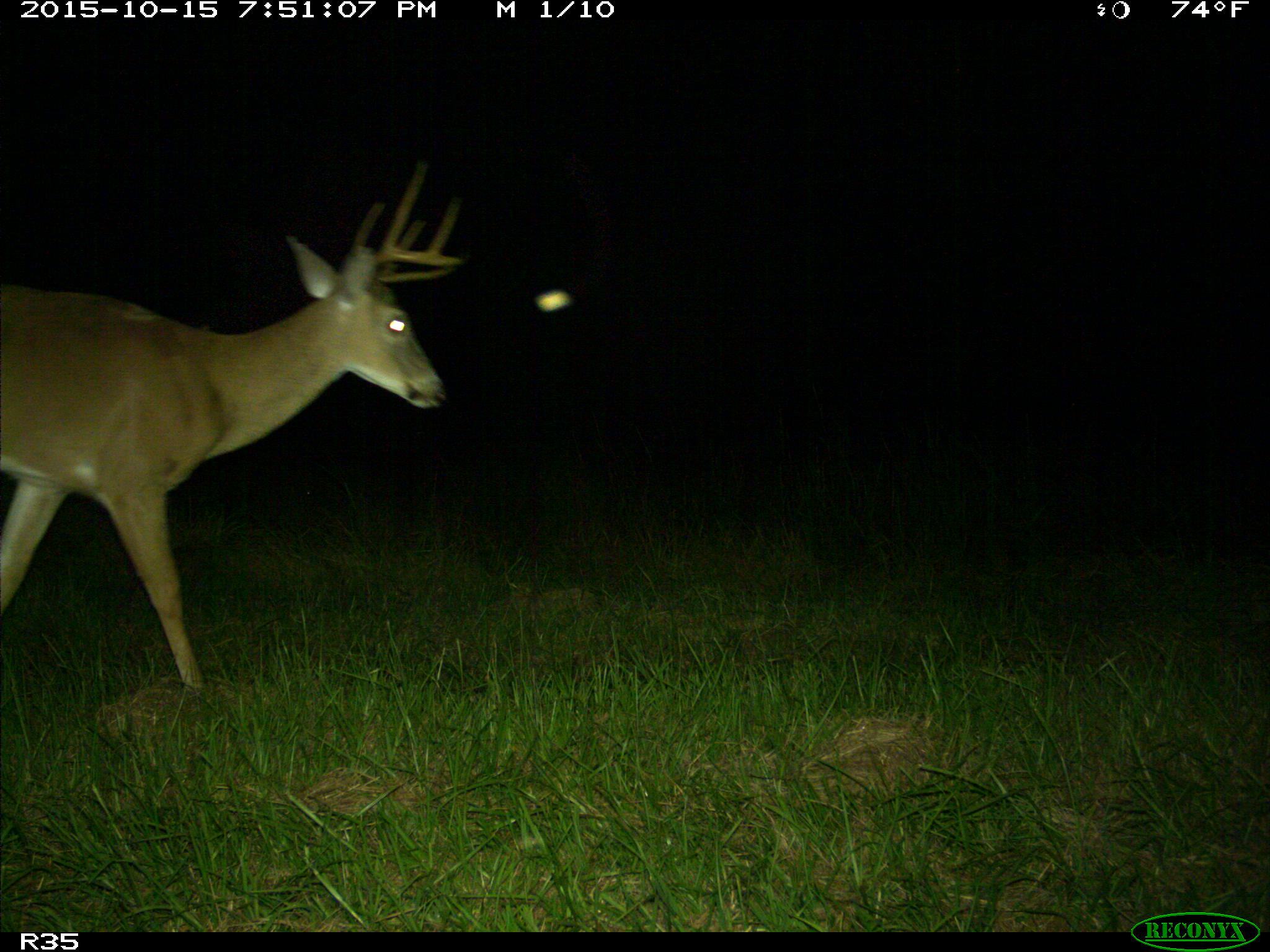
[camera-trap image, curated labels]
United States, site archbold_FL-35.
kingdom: Animalia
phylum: Chordata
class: Mammalia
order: Artiodactyla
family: Cervidae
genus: Odocoileus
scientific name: Odocoileus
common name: deer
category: unidentified deer